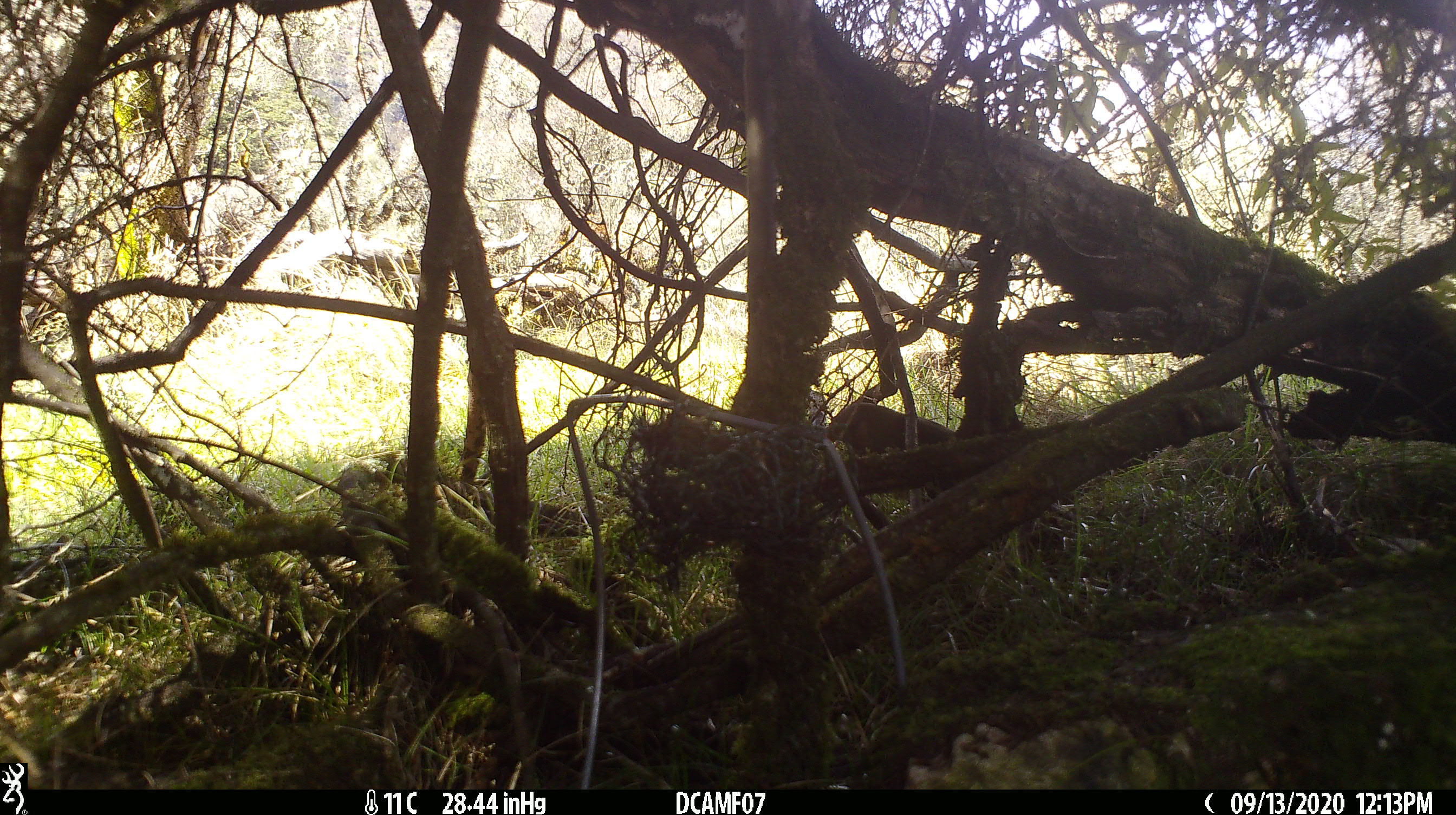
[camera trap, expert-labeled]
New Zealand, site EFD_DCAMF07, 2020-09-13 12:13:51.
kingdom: Animalia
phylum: Chordata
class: Aves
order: Passeriformes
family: Turdidae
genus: Turdus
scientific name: Turdus merula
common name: eurasian blackbird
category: blackbird